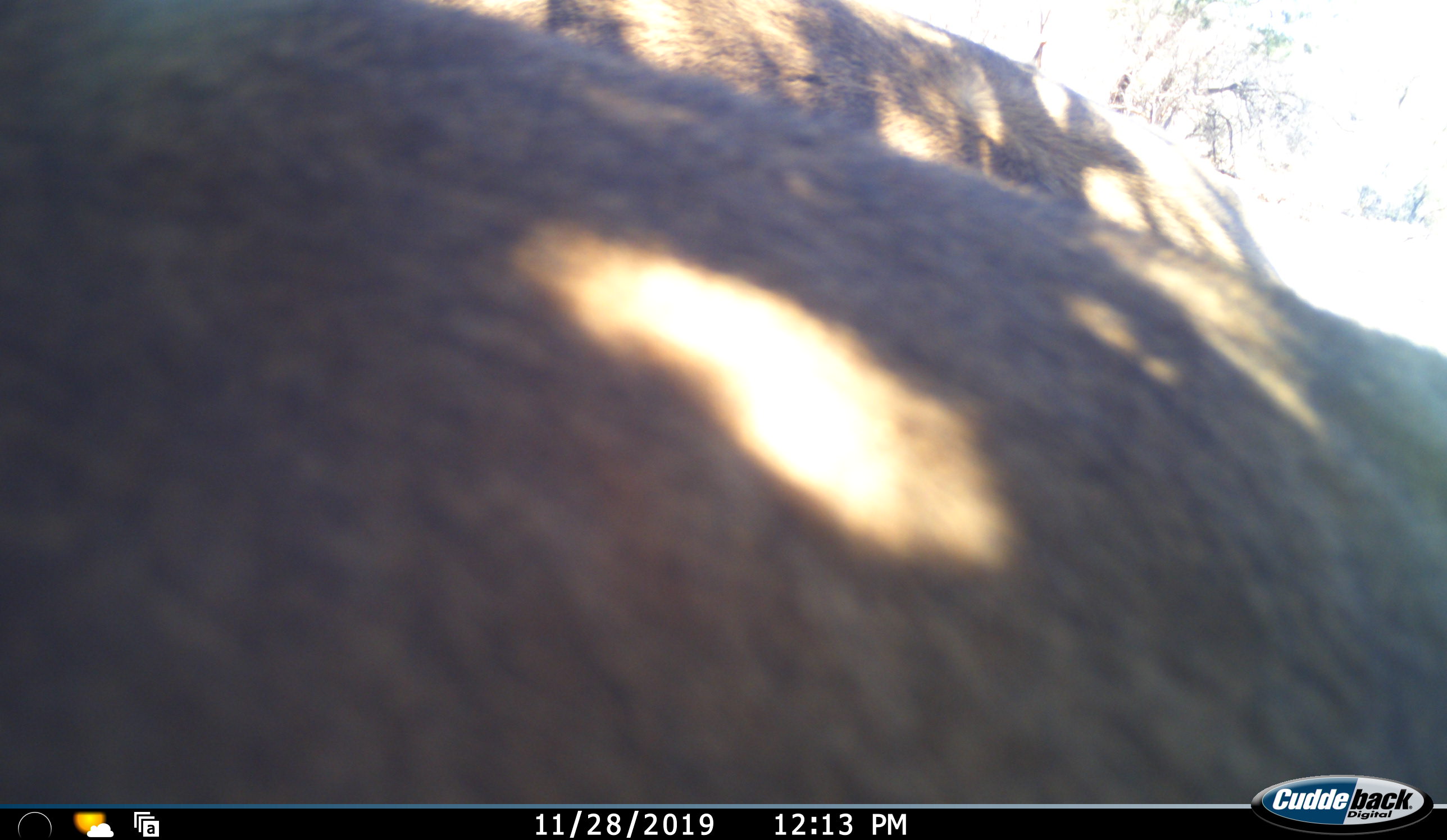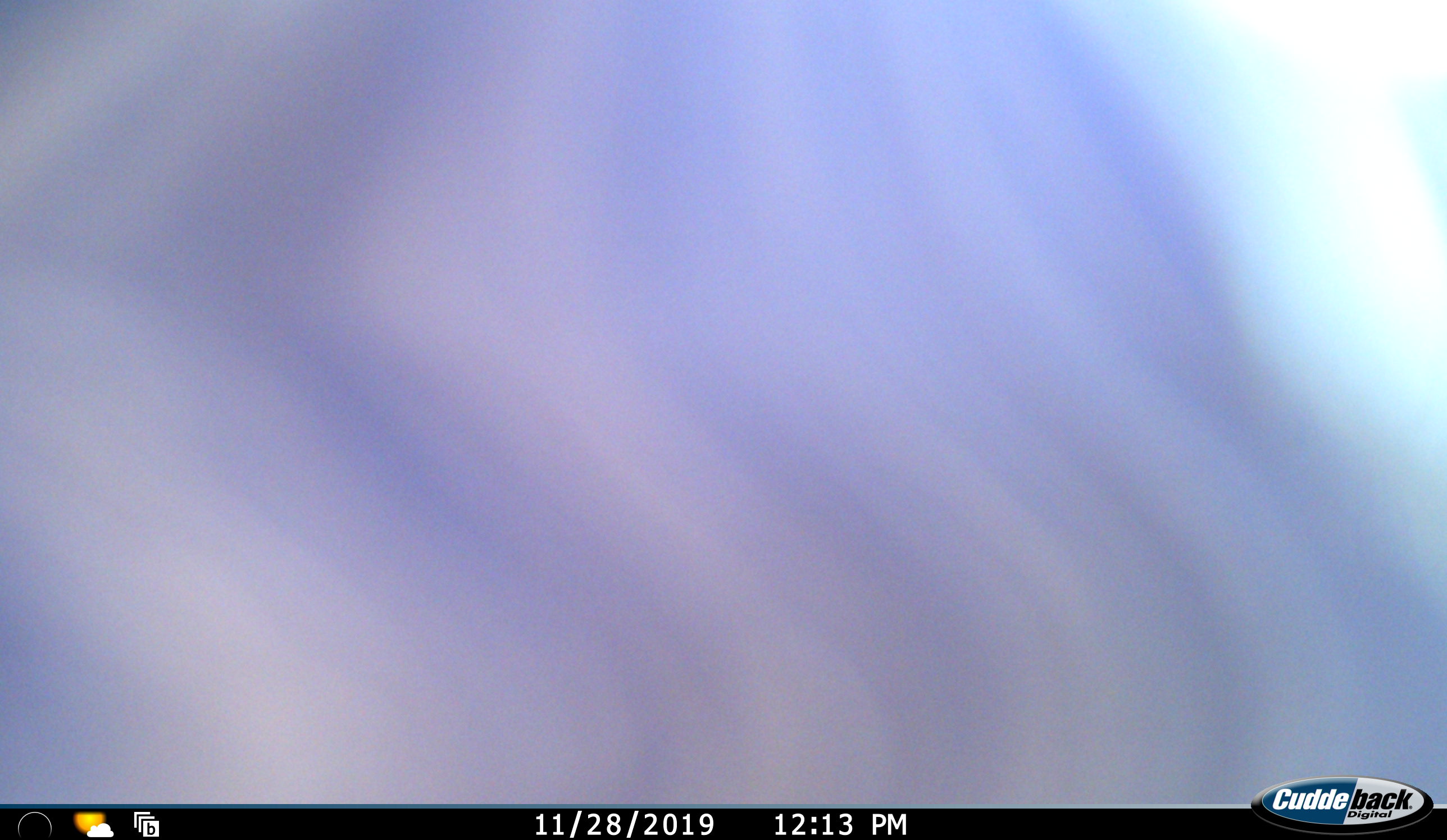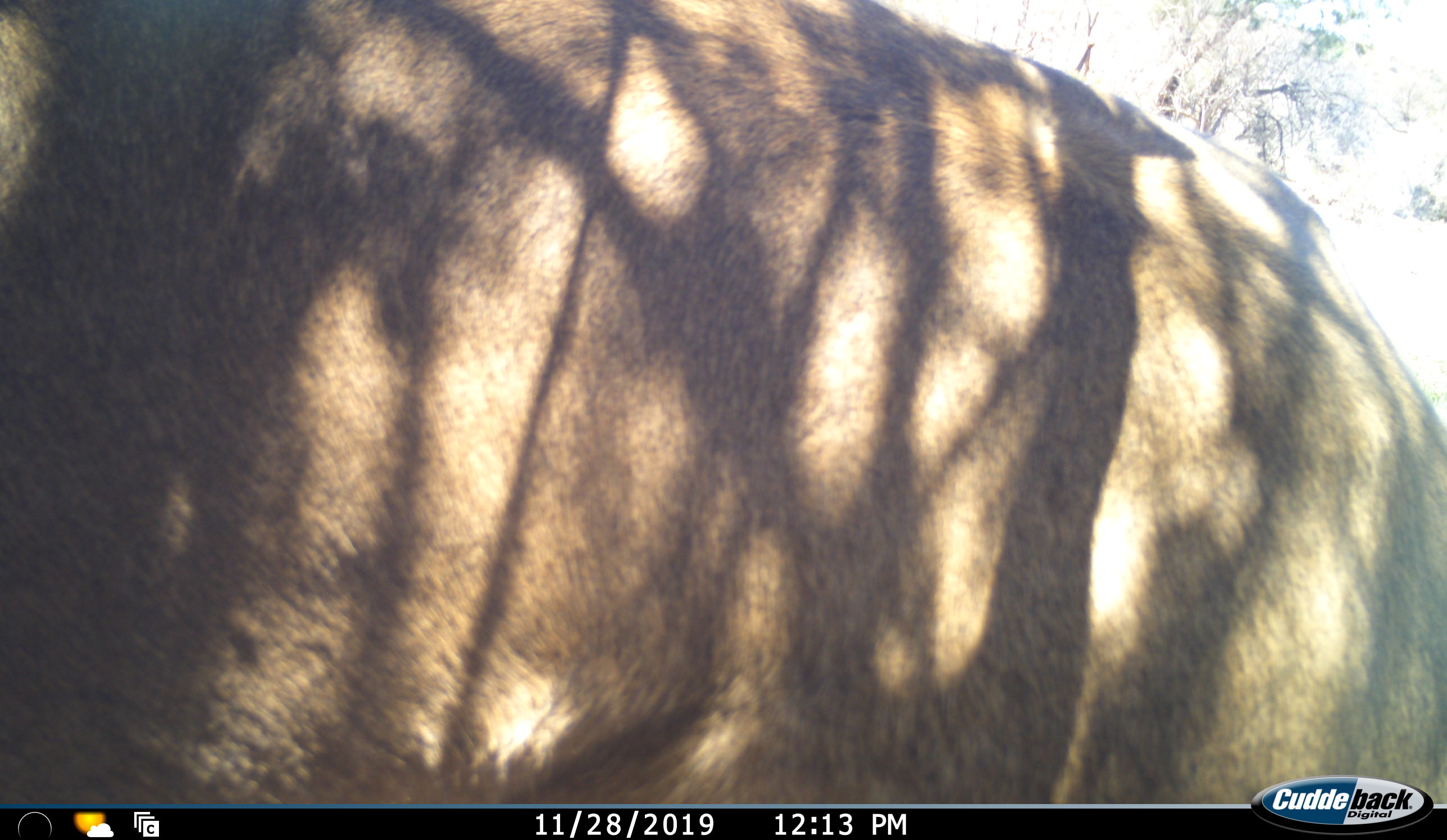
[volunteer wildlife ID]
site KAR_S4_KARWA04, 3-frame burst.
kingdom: Animalia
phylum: Chordata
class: Mammalia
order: Artiodactyla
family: Bovidae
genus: Tragelaphus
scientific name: Tragelaphus oryx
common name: eland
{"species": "eland (Tragelaphus oryx)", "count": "1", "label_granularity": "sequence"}